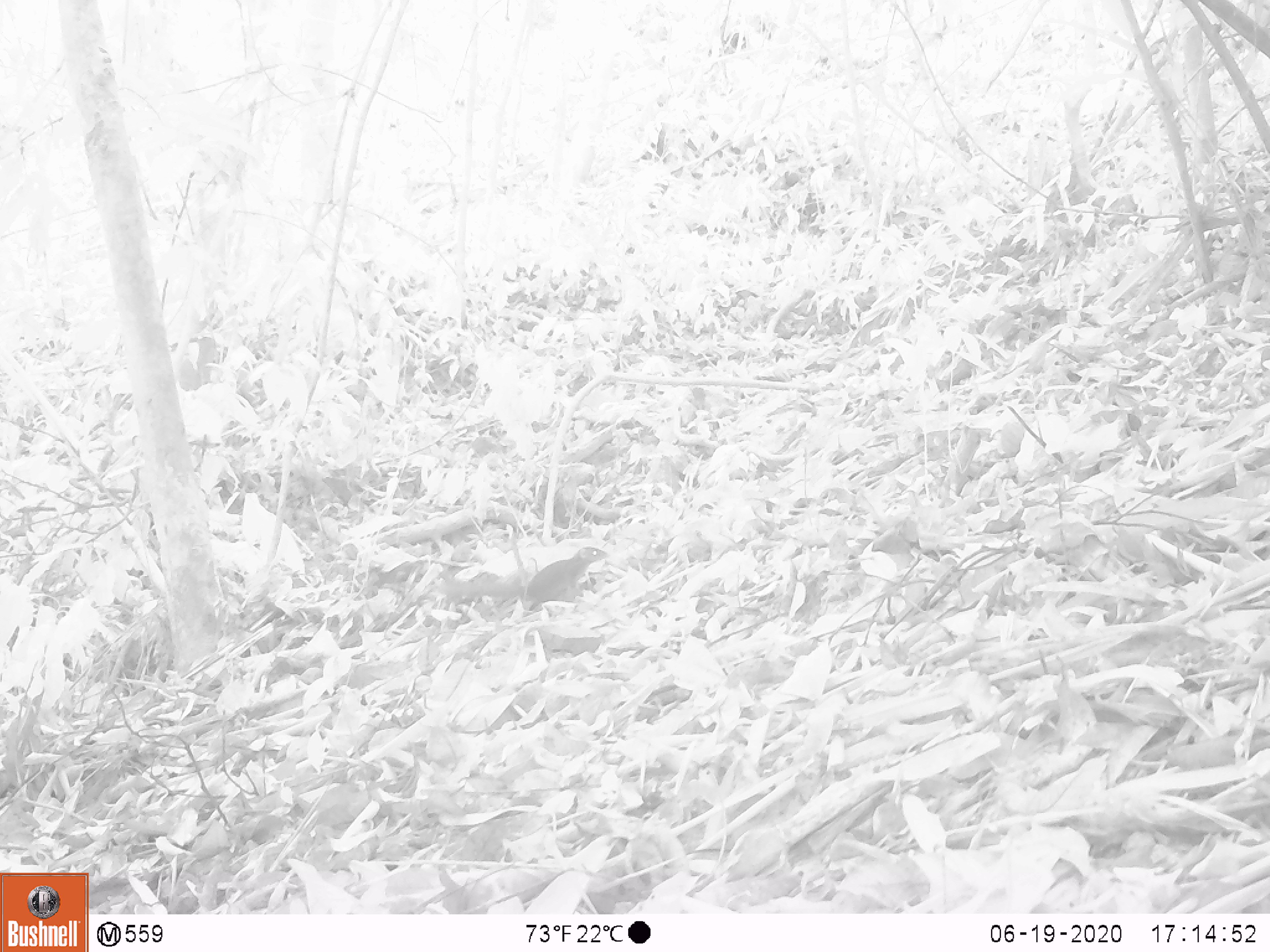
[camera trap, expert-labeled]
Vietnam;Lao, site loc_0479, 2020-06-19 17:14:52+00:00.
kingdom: Animalia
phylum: Chordata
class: Mammalia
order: Scandentia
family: Tupaiidae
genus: Tupaia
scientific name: Tupaia belangeri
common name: northern treeshrew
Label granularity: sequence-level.